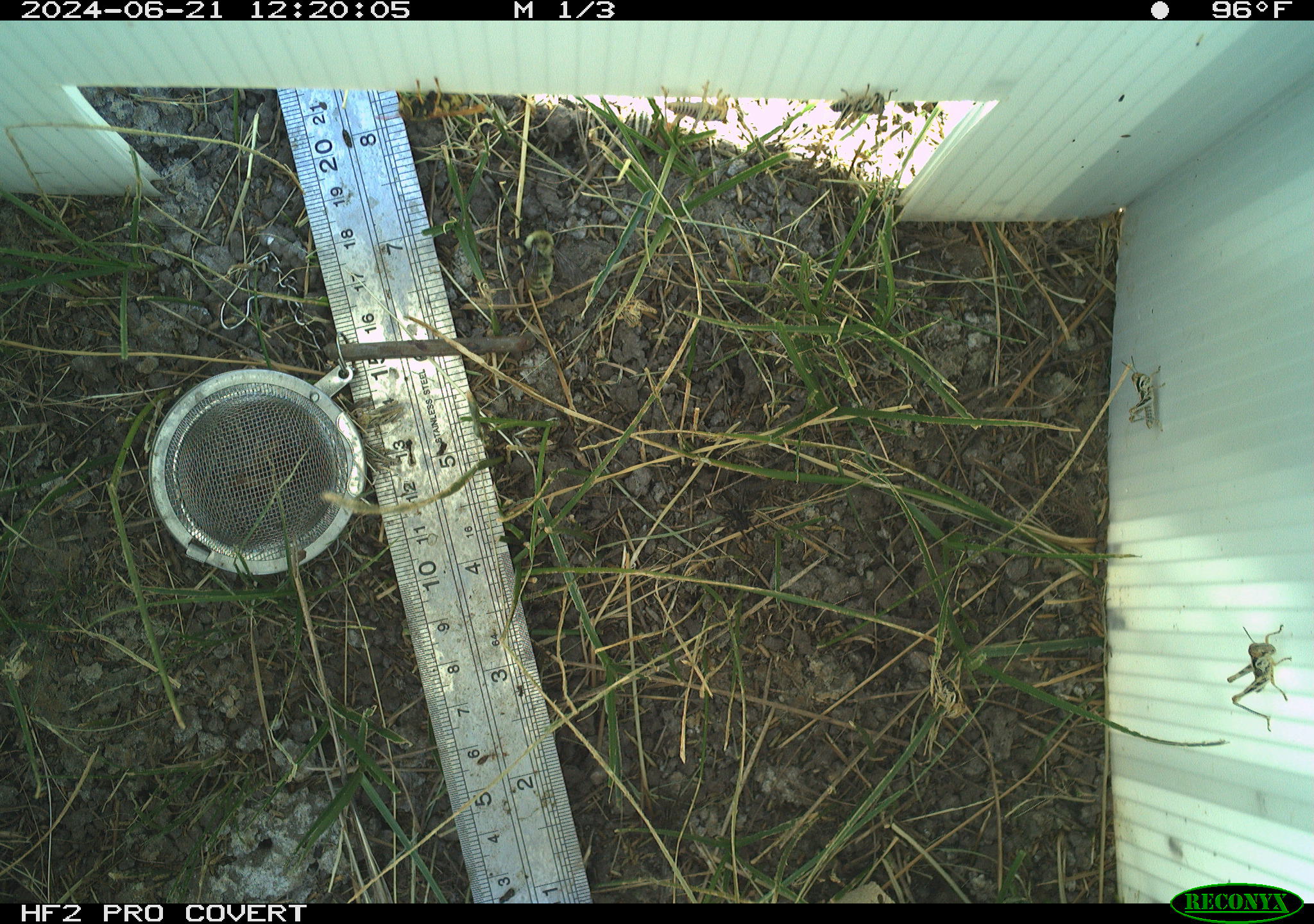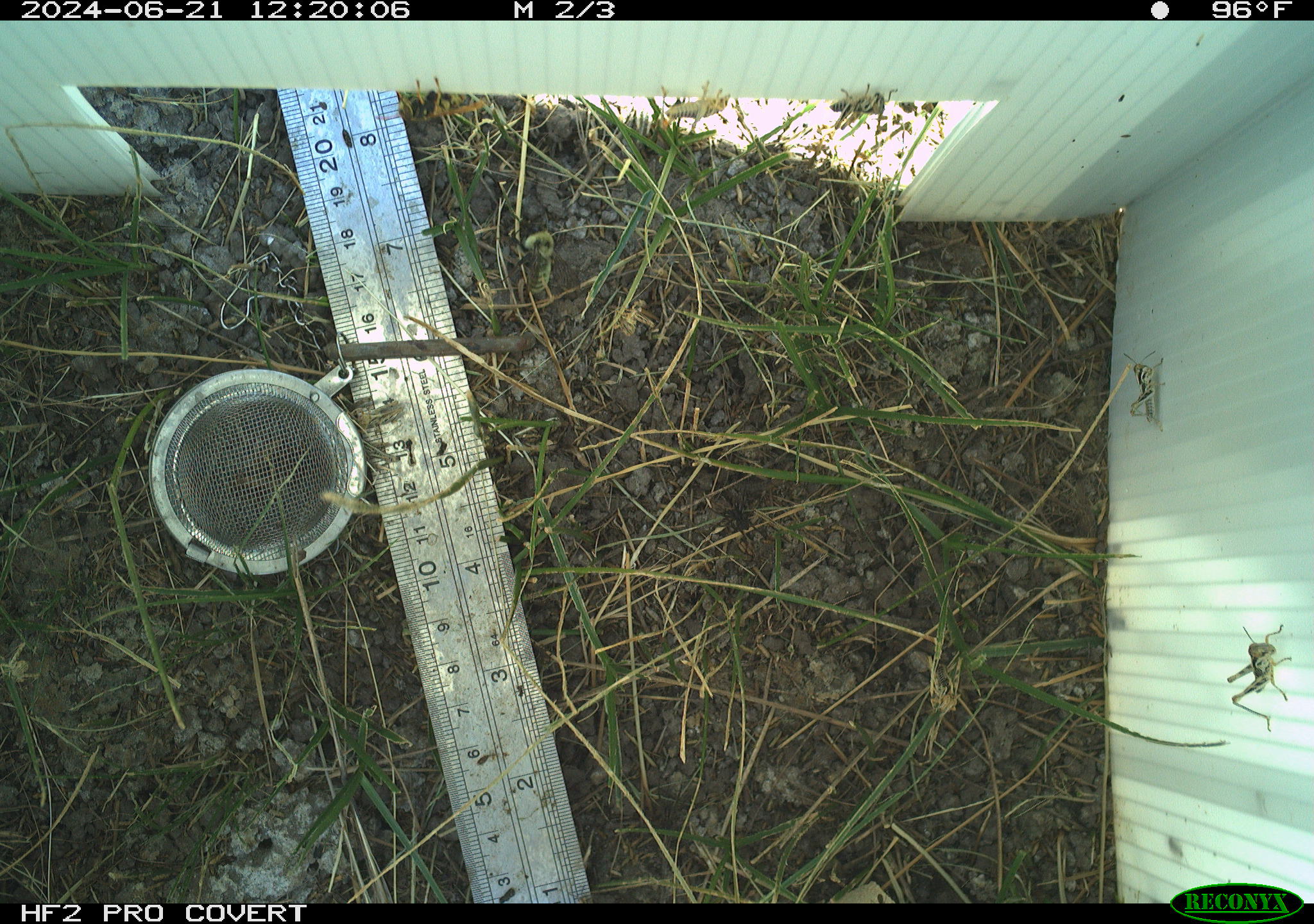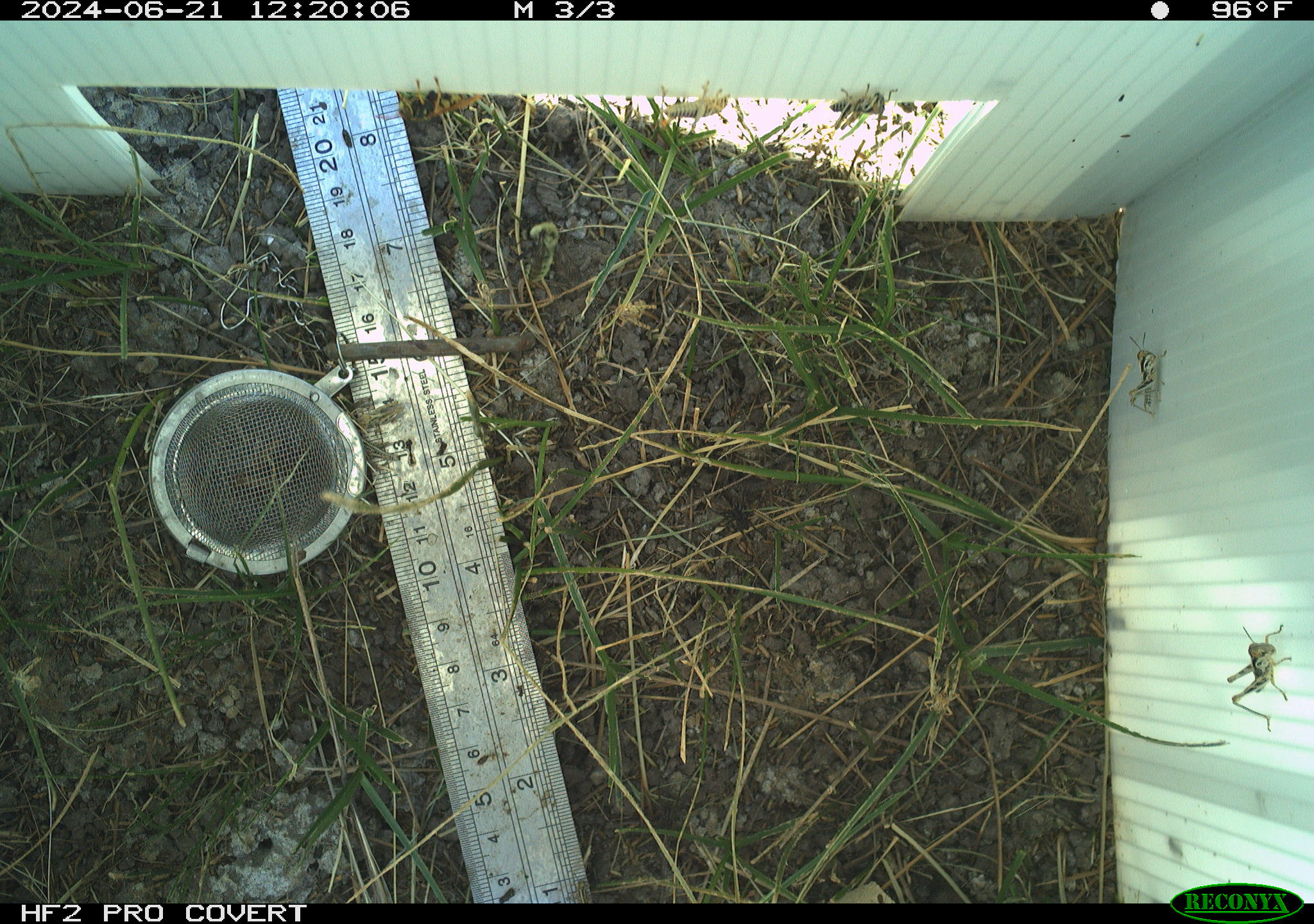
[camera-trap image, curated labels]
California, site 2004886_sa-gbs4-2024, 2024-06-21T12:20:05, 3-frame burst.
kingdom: Animalia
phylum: Arthropoda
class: Insecta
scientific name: Insecta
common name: insect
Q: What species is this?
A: Insect (Insecta).